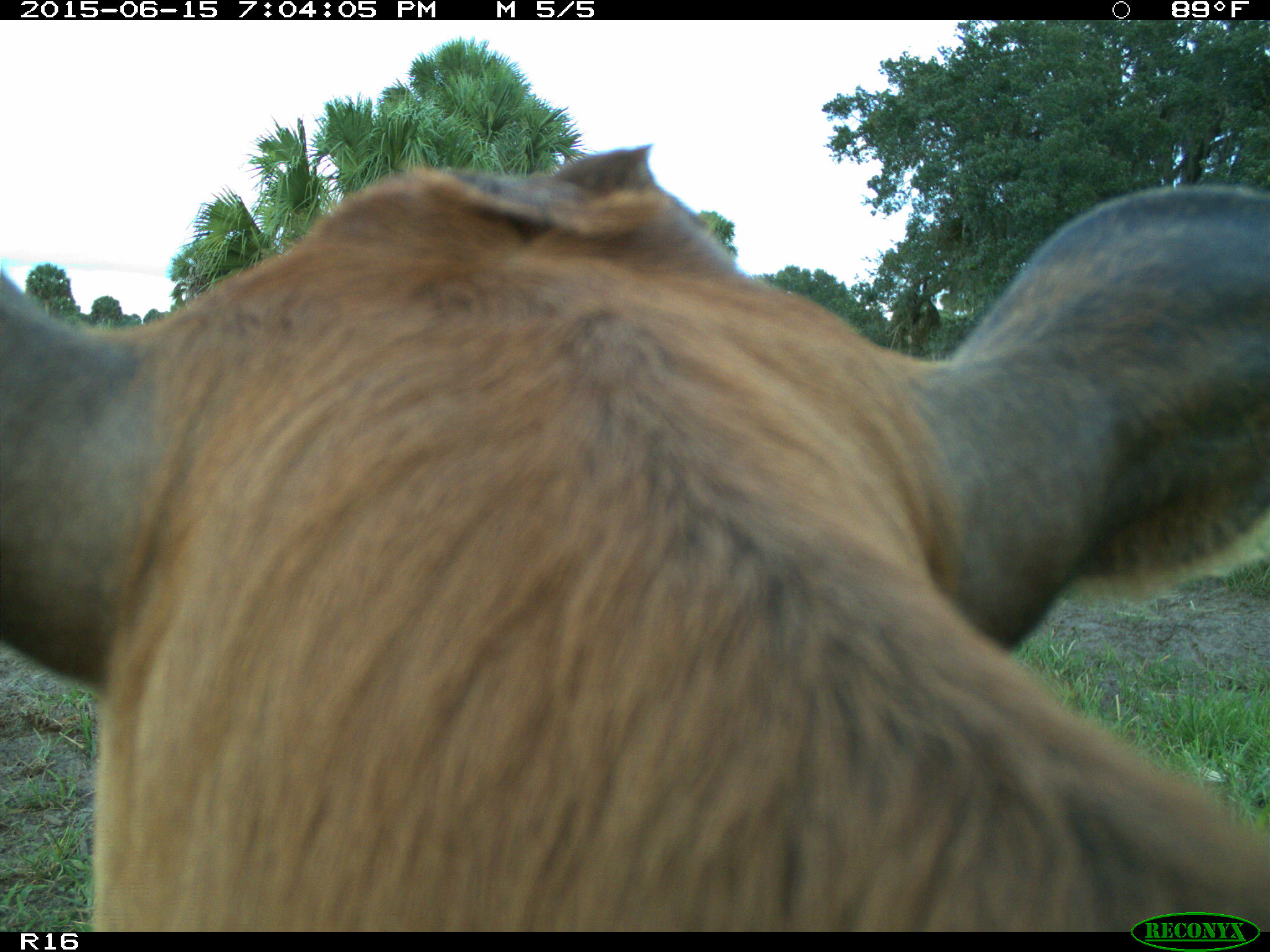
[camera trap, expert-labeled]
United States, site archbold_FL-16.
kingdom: Animalia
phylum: Chordata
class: Mammalia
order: Artiodactyla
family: Bovidae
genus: Bos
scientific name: Bos taurus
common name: domestic cow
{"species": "Bos taurus (domestic cow)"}